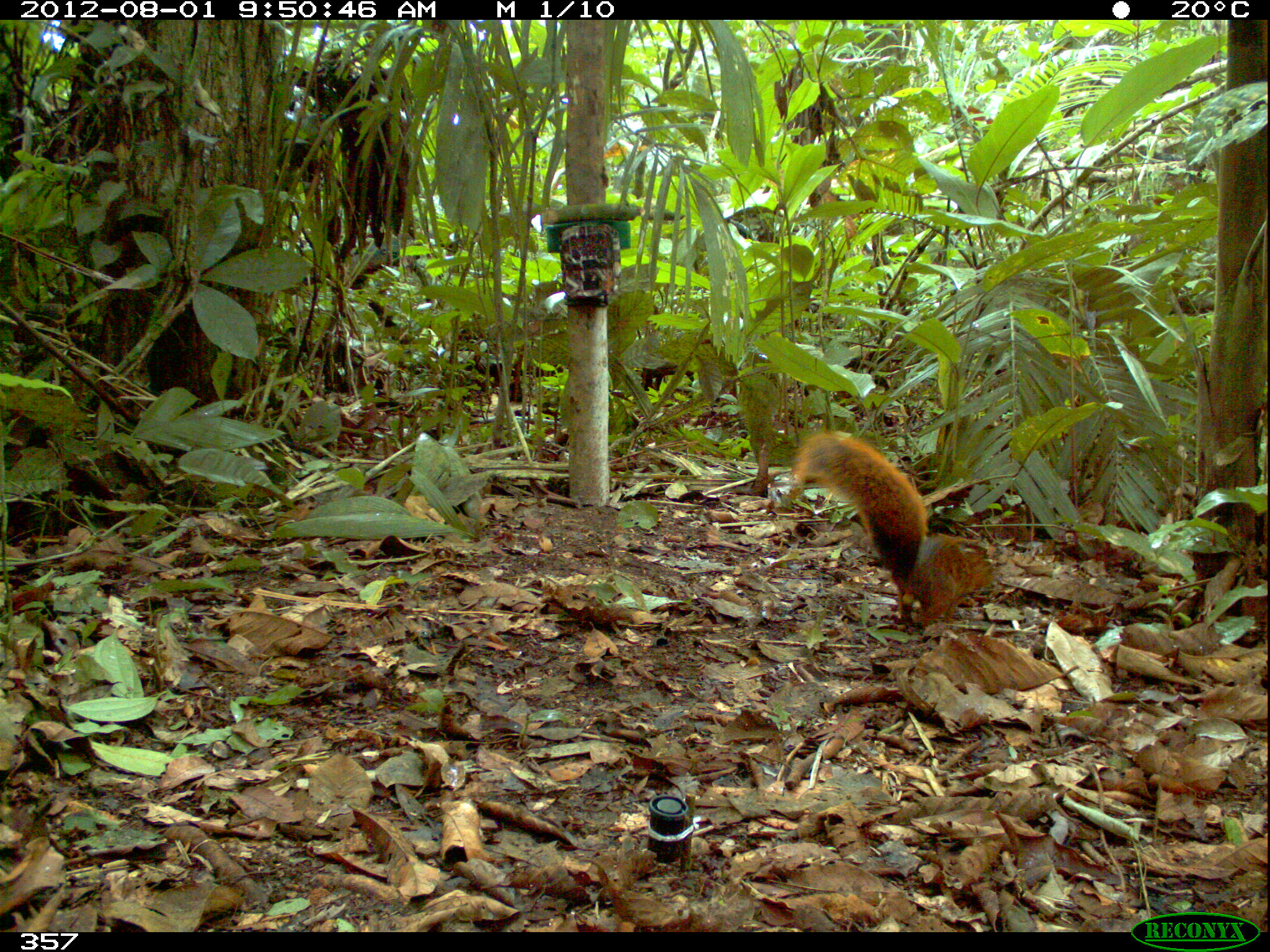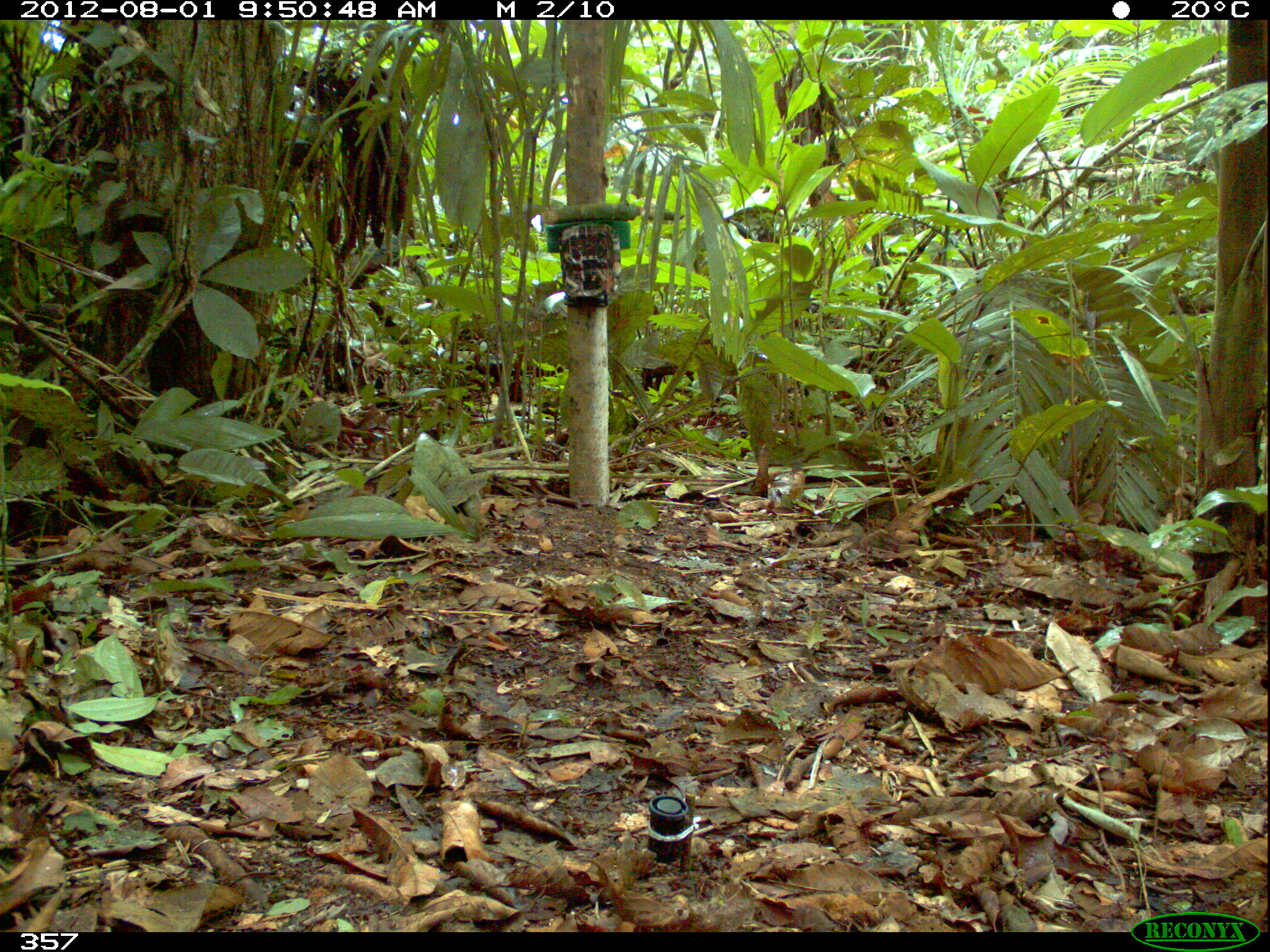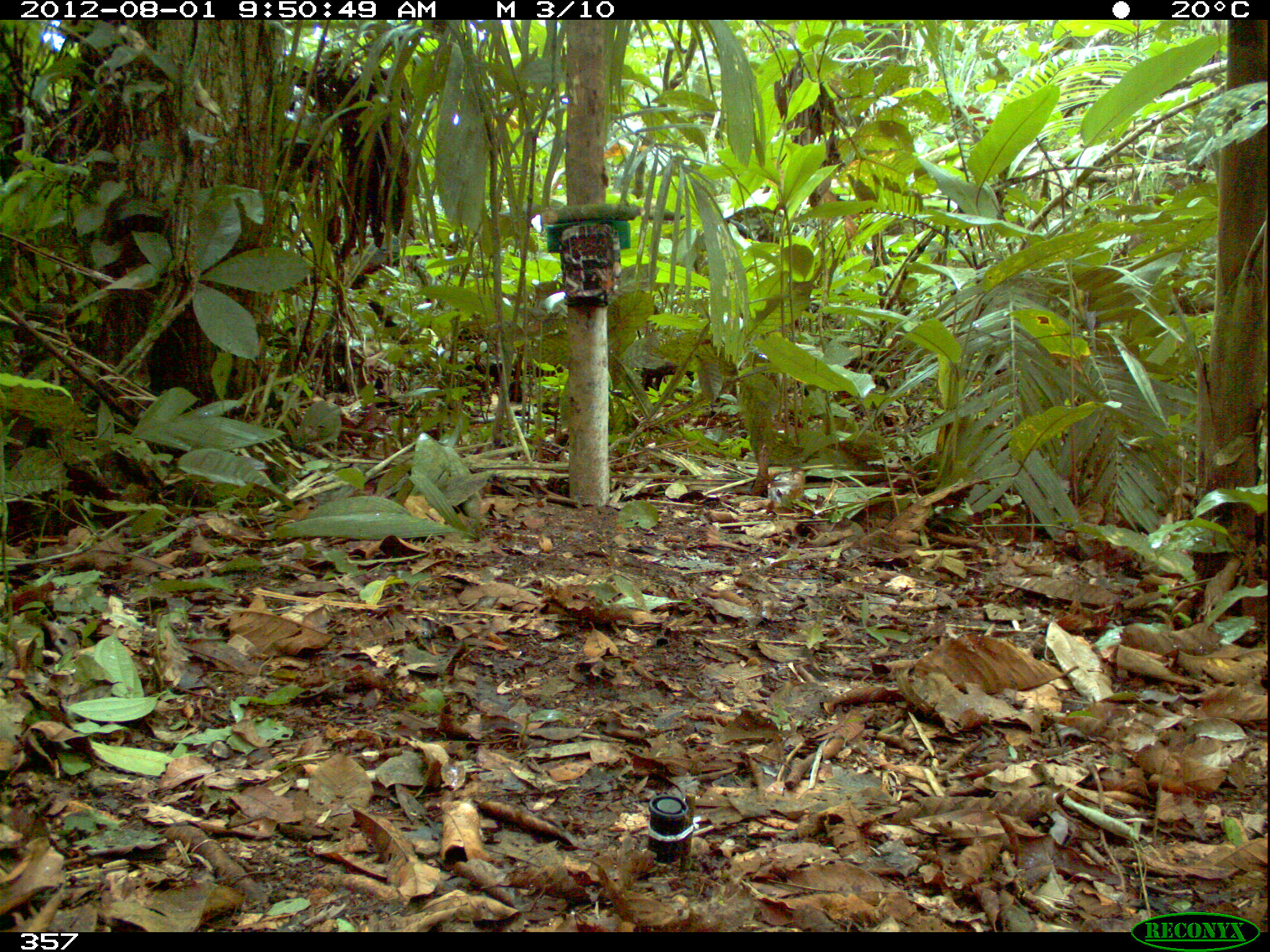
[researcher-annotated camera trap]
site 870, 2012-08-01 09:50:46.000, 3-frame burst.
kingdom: Animalia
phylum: Chordata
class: Mammalia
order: Rodentia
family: Sciuridae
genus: Sciurus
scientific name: Sciurus spadiceus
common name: southern amazon red squirrel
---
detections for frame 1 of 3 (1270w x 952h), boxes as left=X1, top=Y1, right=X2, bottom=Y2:
sciurus spadiceus: left=786, top=431, right=994, bottom=635